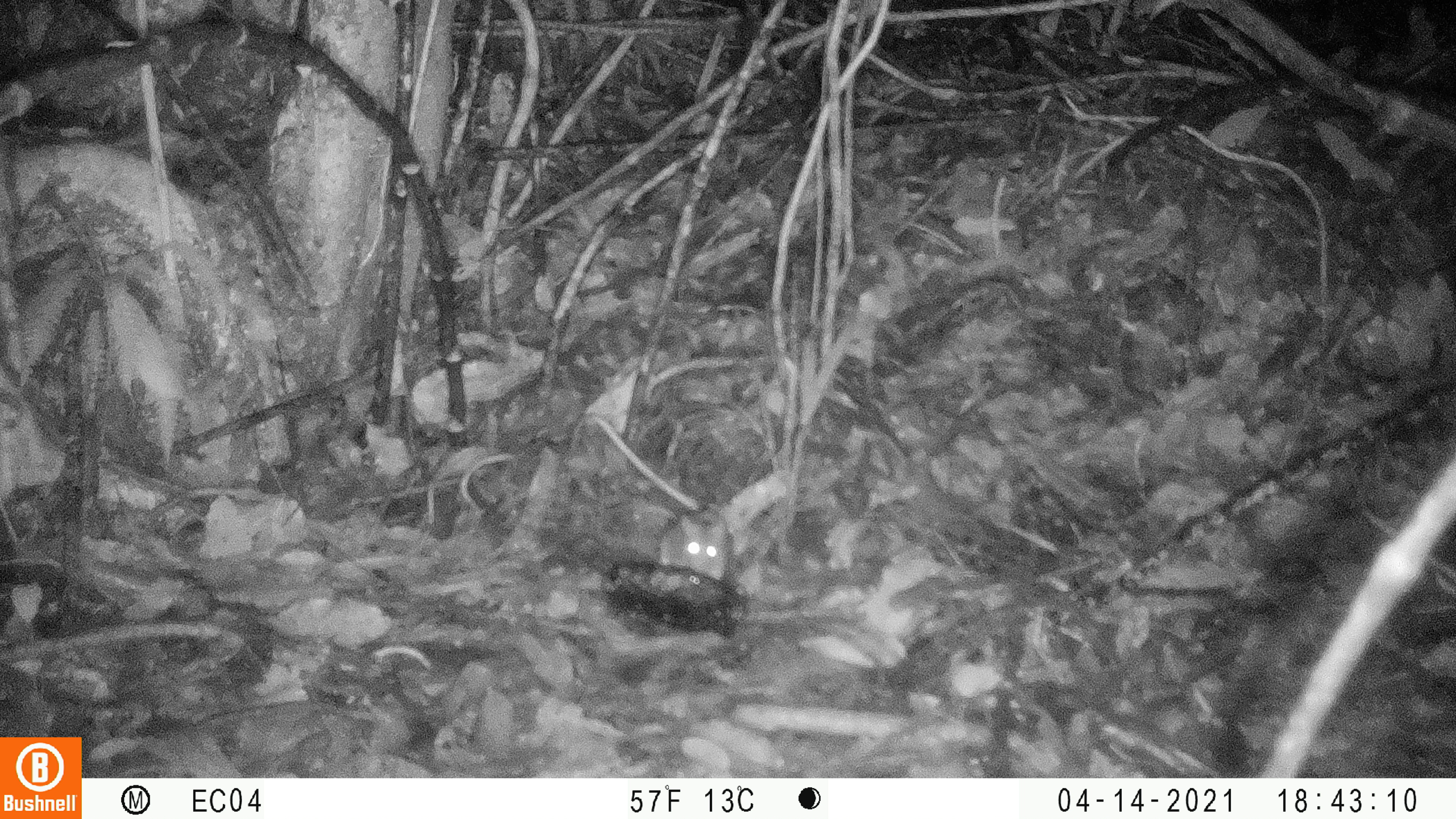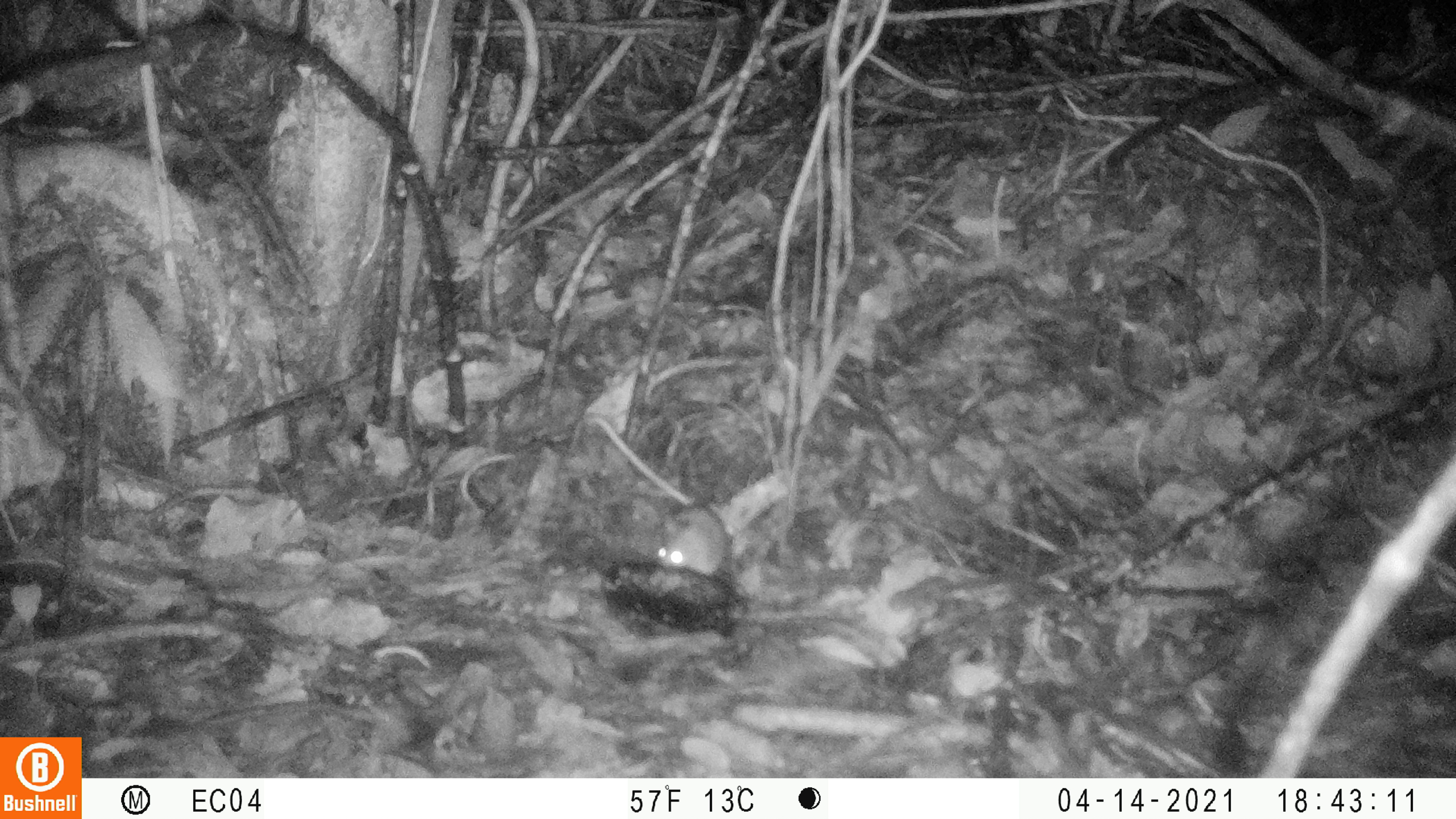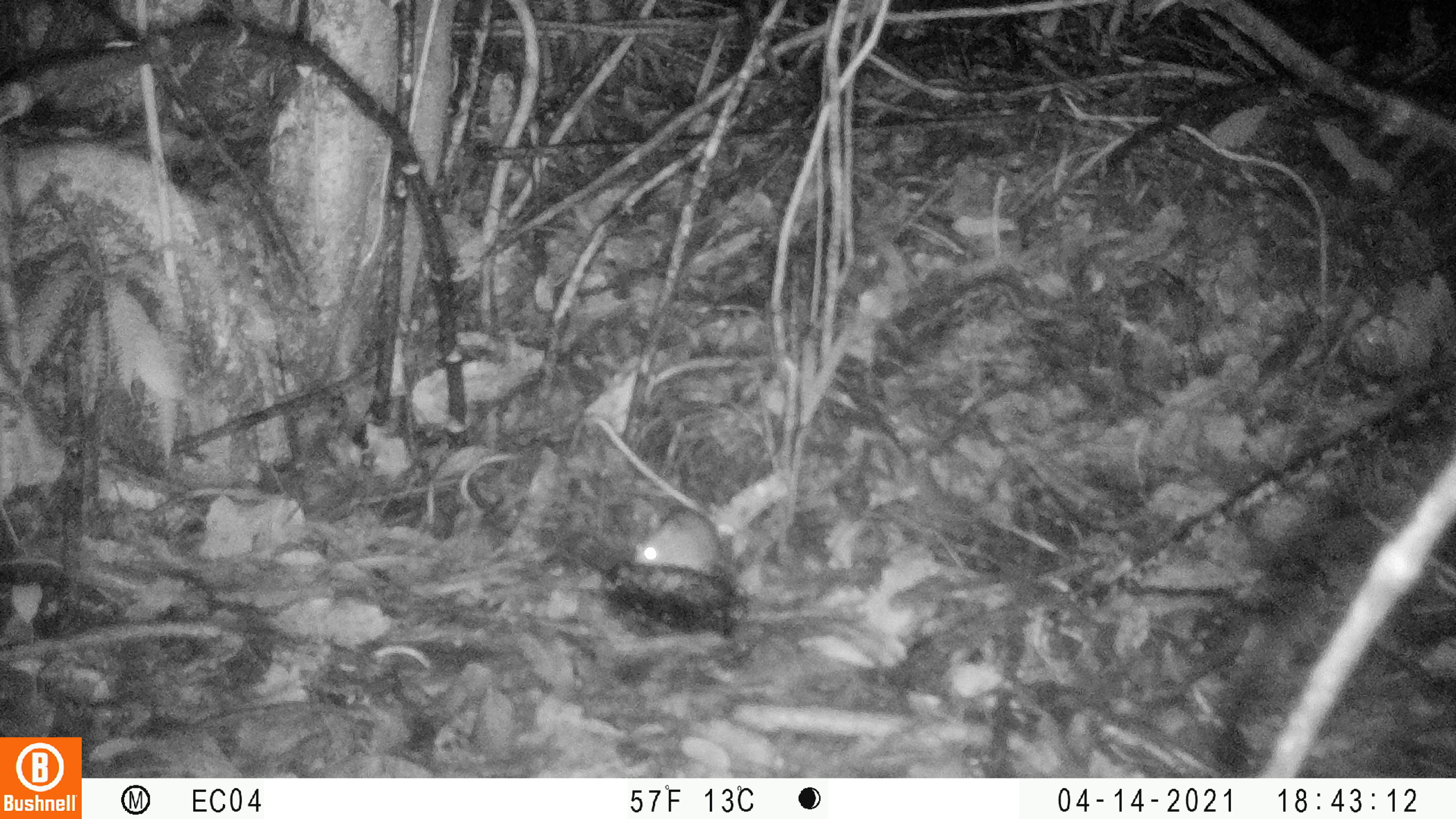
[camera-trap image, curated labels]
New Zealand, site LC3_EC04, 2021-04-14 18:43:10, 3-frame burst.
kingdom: Animalia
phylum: Chordata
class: Mammalia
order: Rodentia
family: Muridae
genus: Rattus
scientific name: Rattus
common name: rat